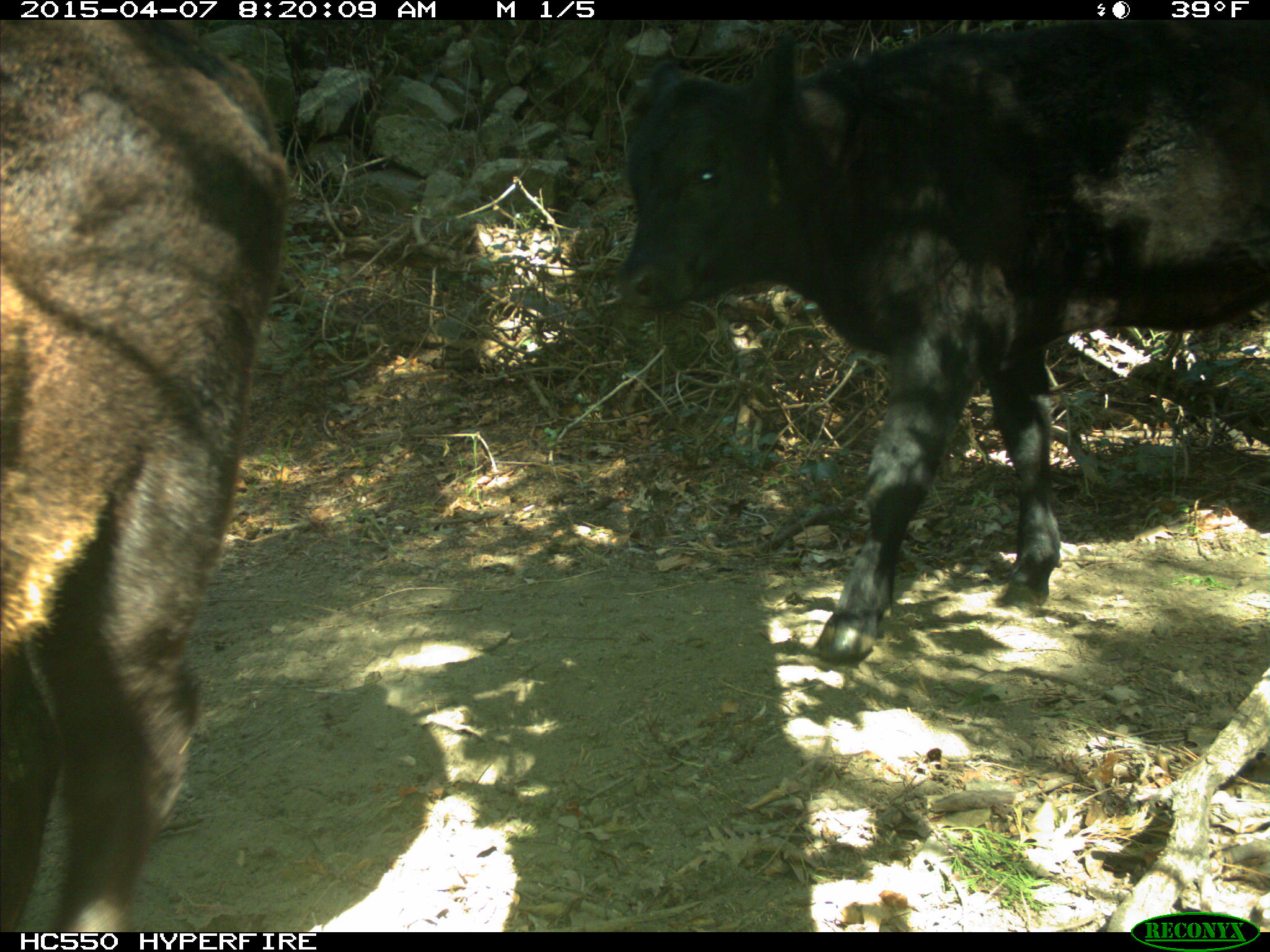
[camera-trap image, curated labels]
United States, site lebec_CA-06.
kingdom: Animalia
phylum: Chordata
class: Mammalia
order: Artiodactyla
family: Bovidae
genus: Bos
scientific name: Bos taurus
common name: domestic cow